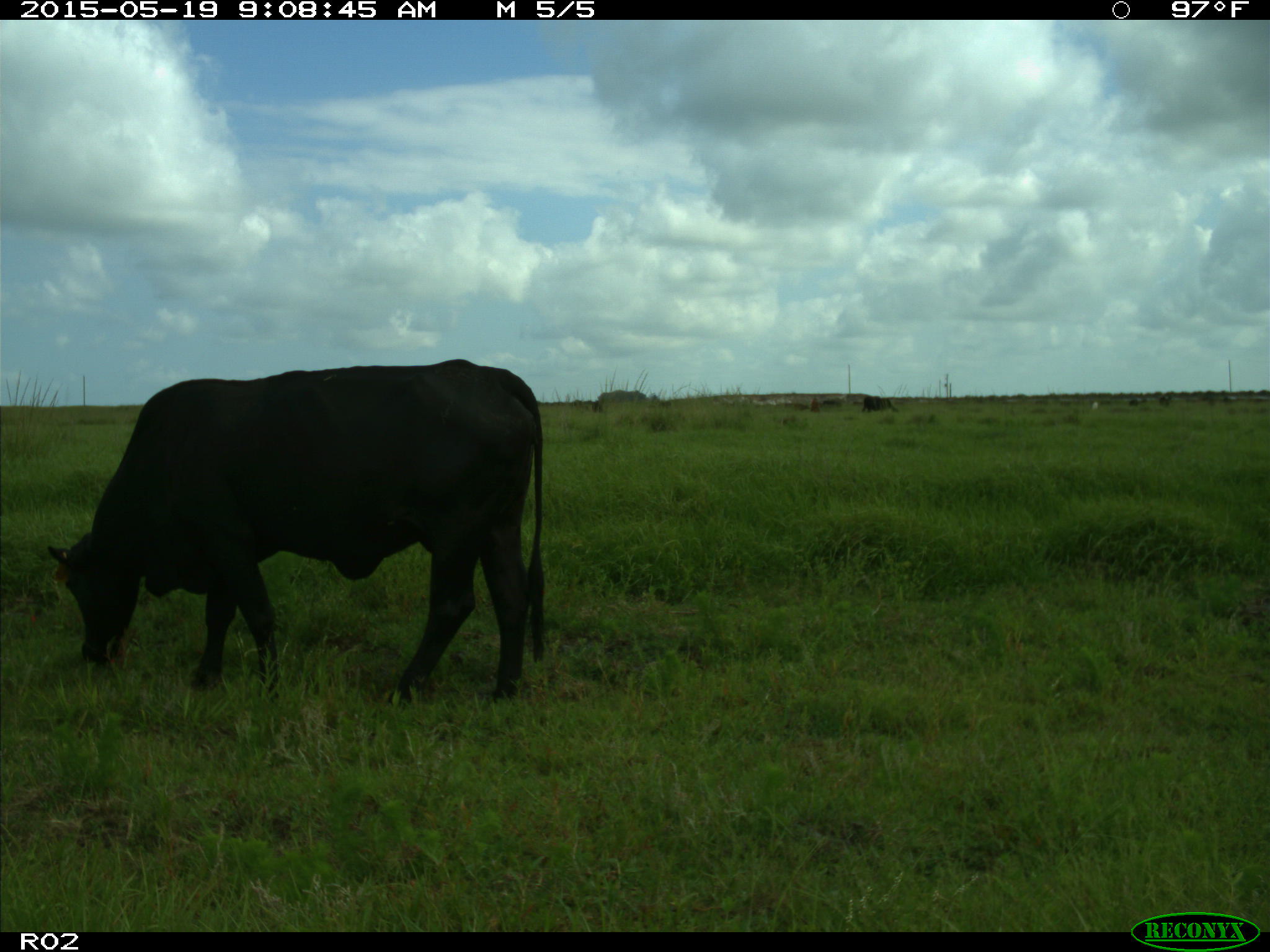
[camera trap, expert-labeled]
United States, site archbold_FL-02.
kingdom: Animalia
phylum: Chordata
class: Mammalia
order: Artiodactyla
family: Bovidae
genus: Bos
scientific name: Bos taurus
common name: domestic cow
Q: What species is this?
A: Bos taurus (domestic cow).